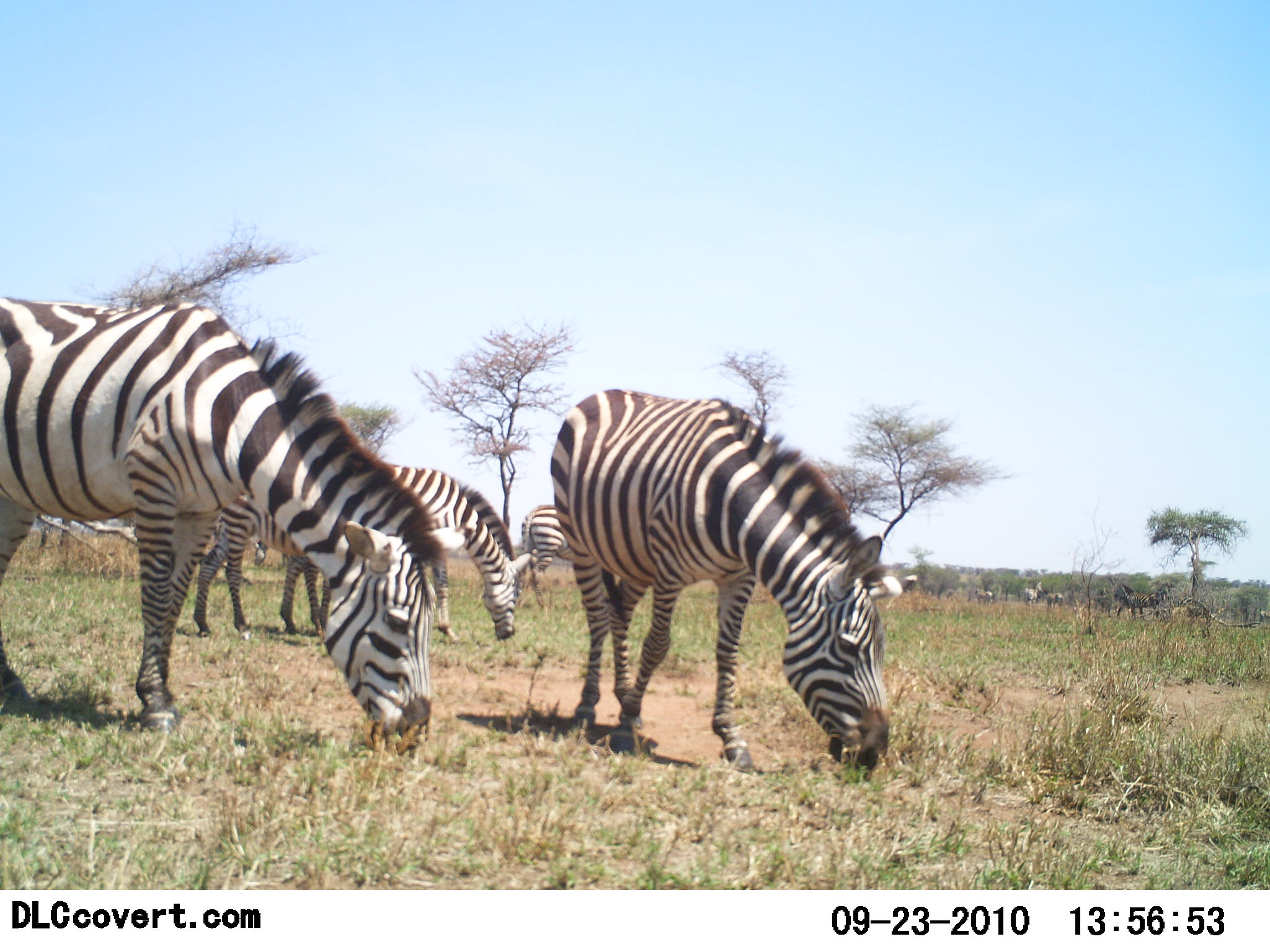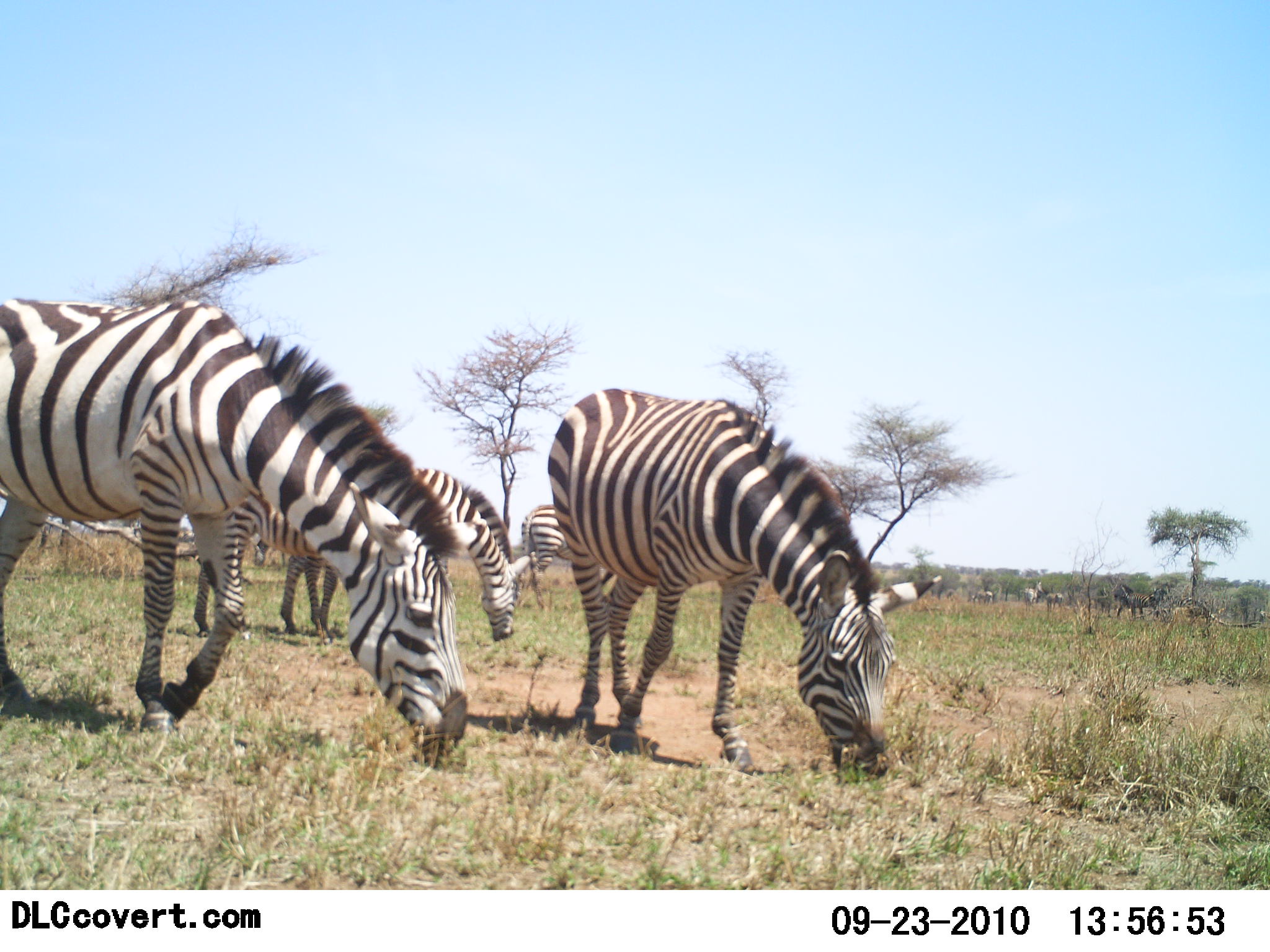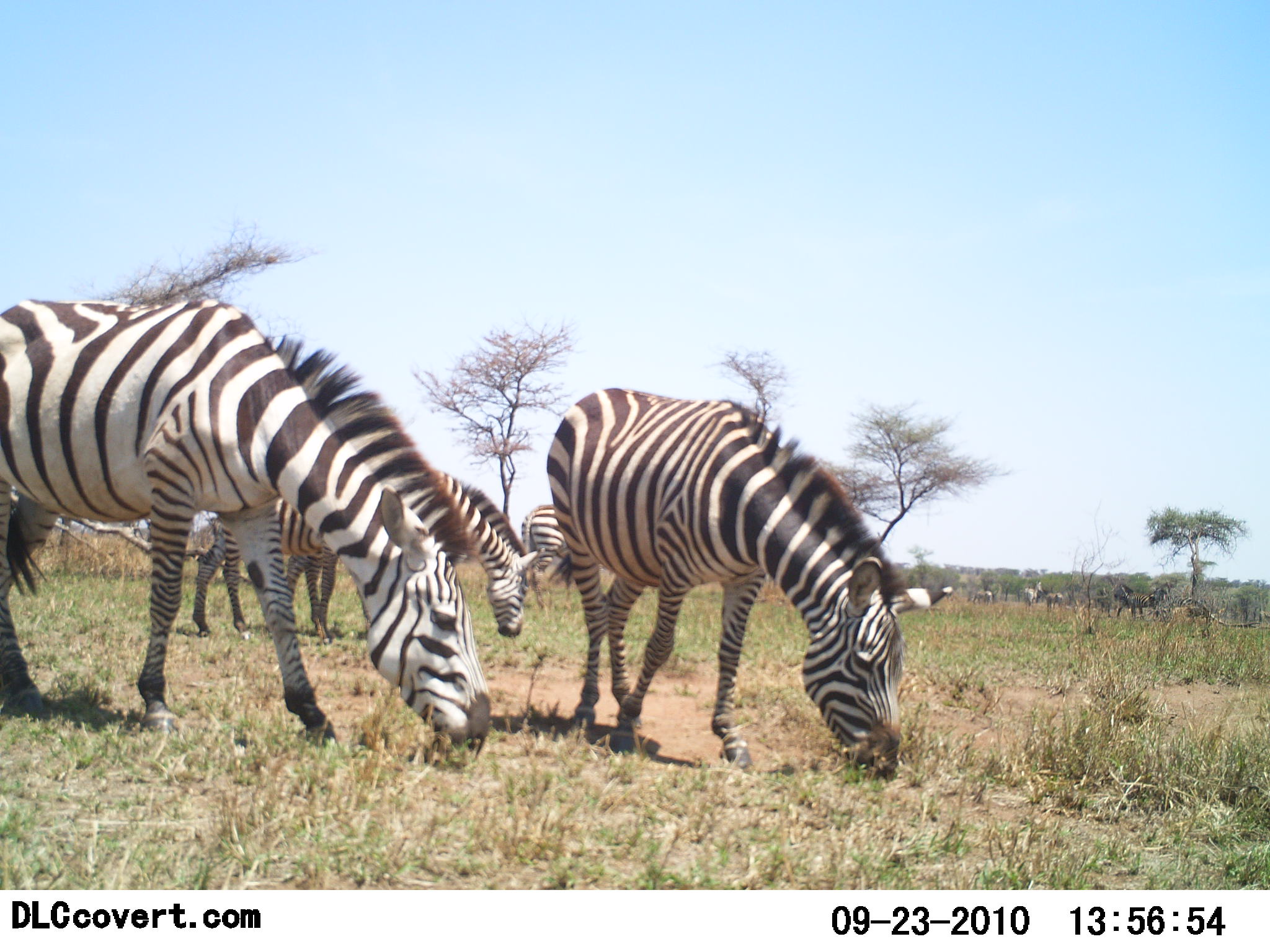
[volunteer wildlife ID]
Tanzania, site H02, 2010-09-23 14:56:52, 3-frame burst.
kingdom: Animalia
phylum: Chordata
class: Mammalia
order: Perissodactyla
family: Equidae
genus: Equus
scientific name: Equus quagga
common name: plains zebra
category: zebra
Zebra (plains zebra) (Equus quagga), count 5. Behavior (volunteer vote fractions): standing 25%, resting 0%, moving 15%, interacting 0%. Young present (vote fraction): 0%. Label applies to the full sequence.